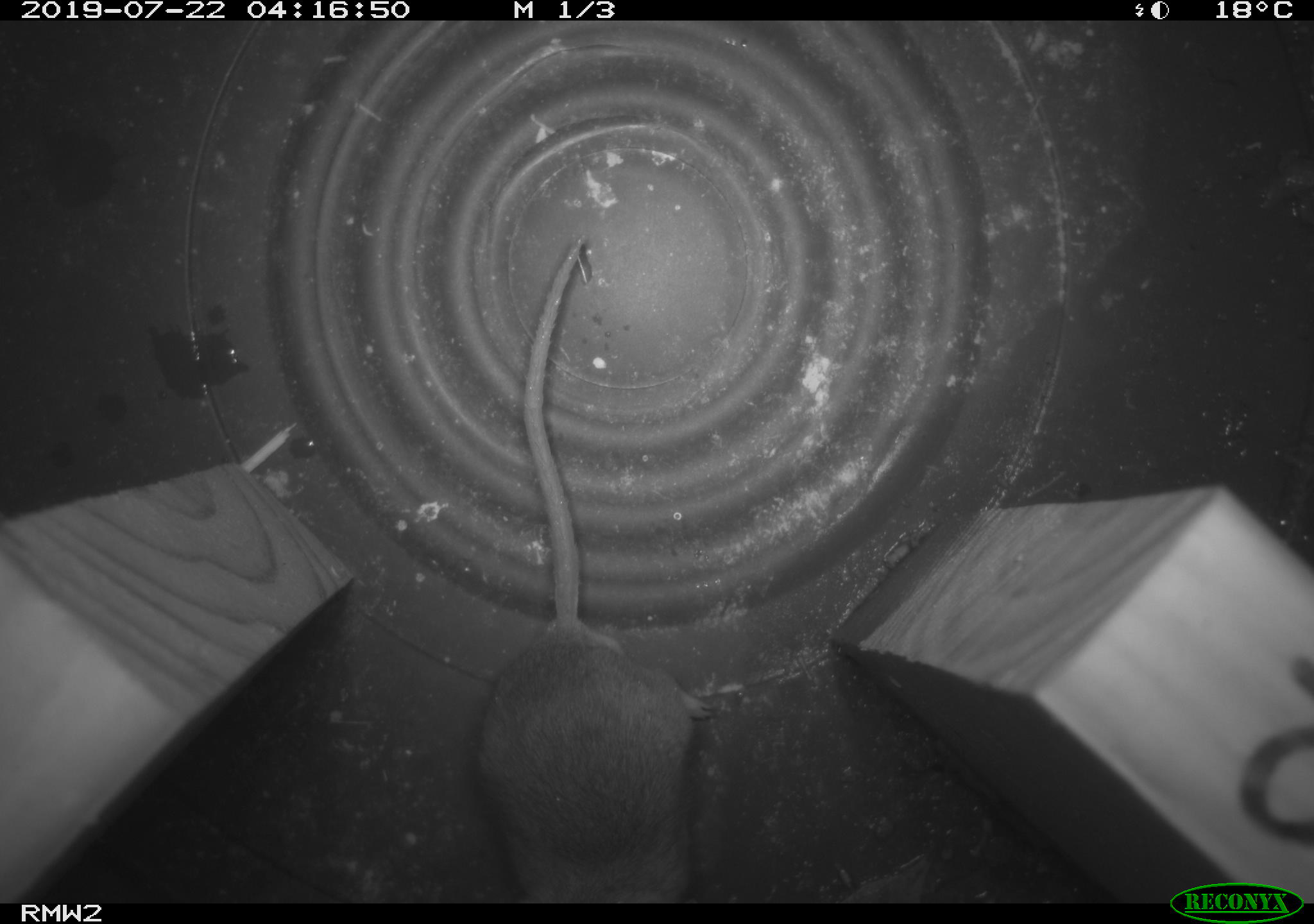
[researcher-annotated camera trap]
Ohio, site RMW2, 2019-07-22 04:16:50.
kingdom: Animalia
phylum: Chordata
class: Mammalia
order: Rodentia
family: Cricetidae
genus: Peromyscus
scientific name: Peromyscus leucopus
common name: white-footed mouse